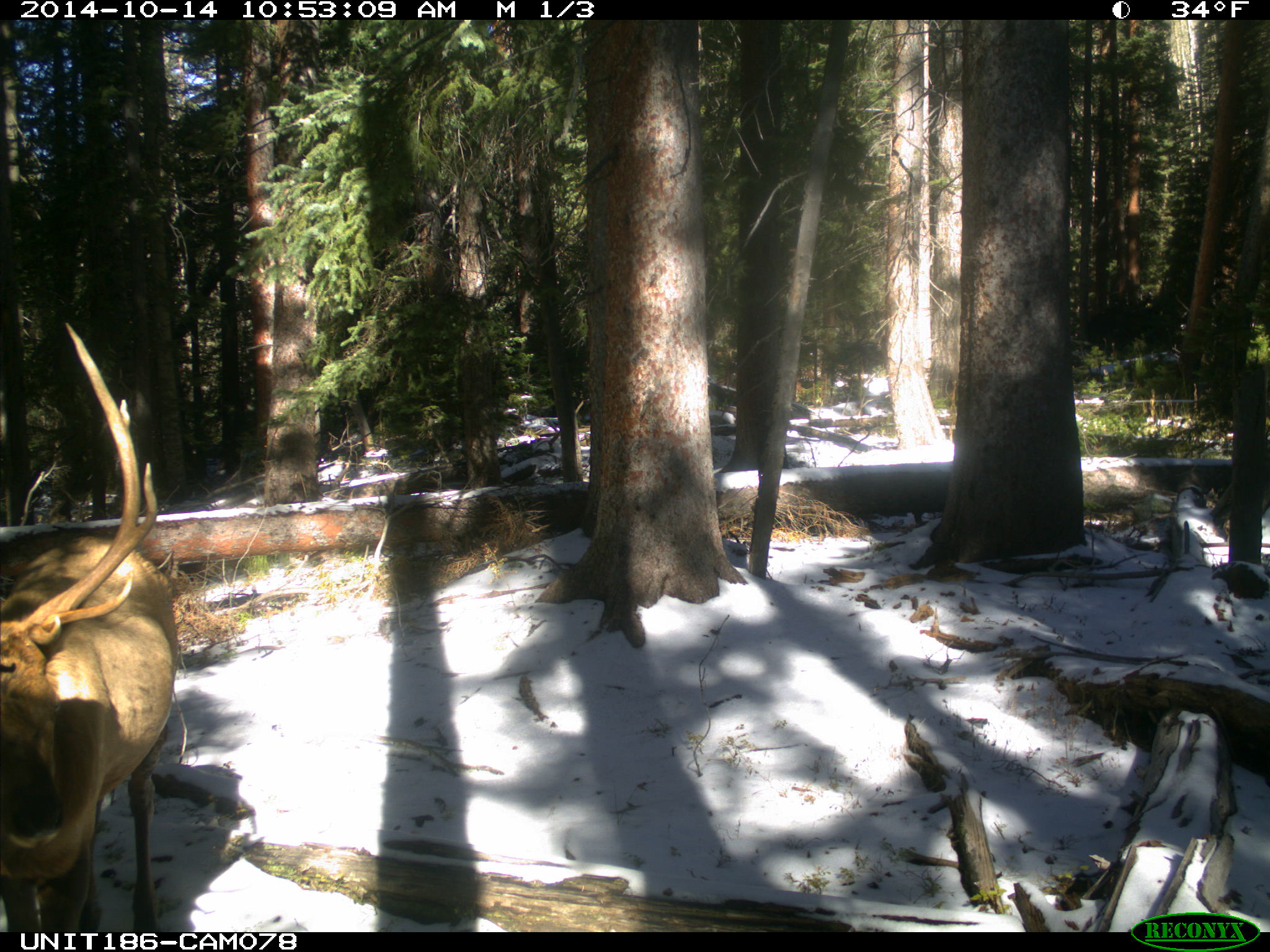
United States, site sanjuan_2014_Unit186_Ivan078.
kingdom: Animalia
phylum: Chordata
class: Mammalia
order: Artiodactyla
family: Cervidae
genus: Cervus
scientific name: Cervus elaphus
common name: red deer